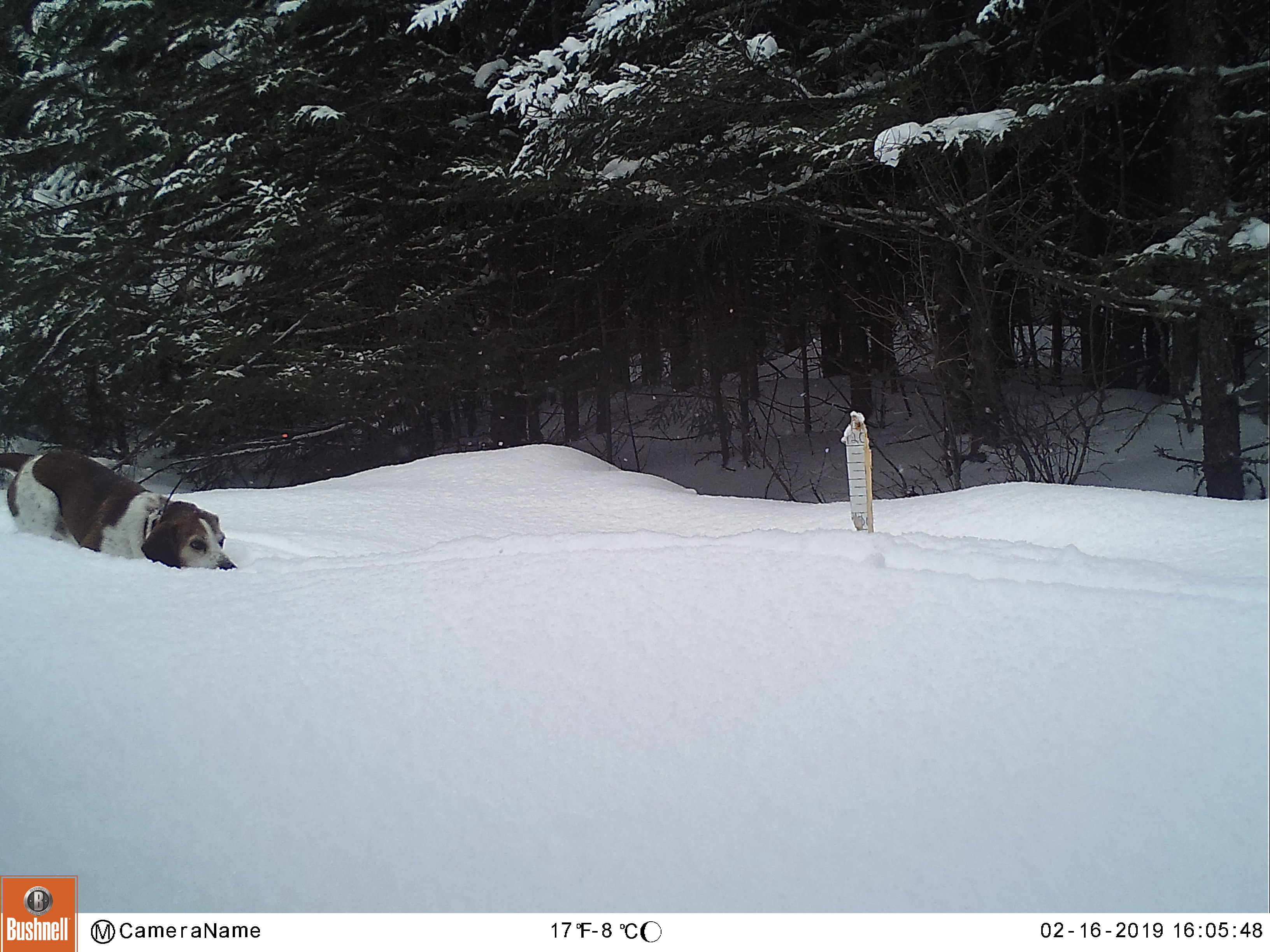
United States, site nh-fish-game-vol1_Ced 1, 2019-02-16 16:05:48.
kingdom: Animalia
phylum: Chordata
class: Mammalia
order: Carnivora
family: Canidae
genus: Canis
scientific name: Canis familiaris familiaris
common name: domestic dog